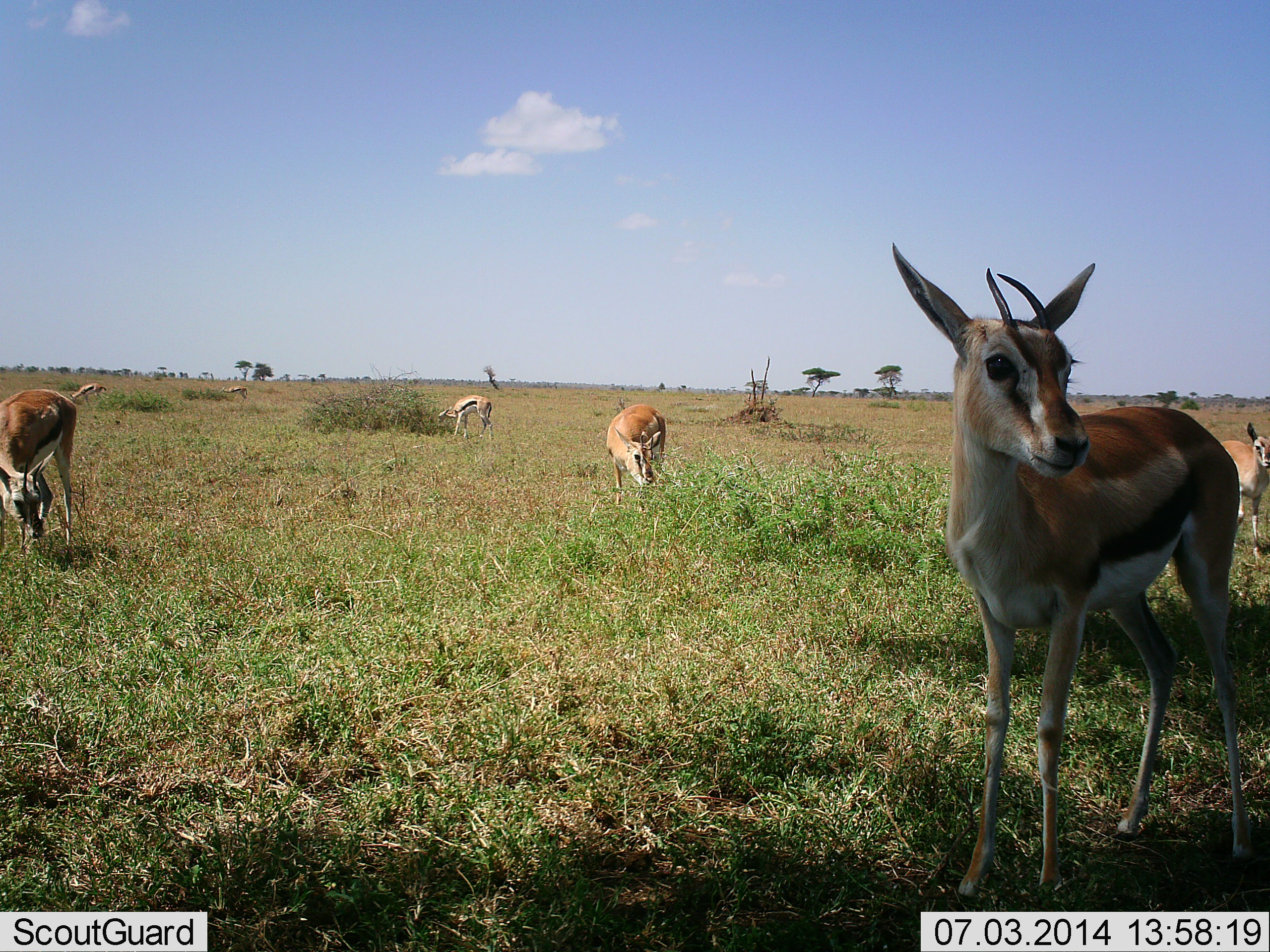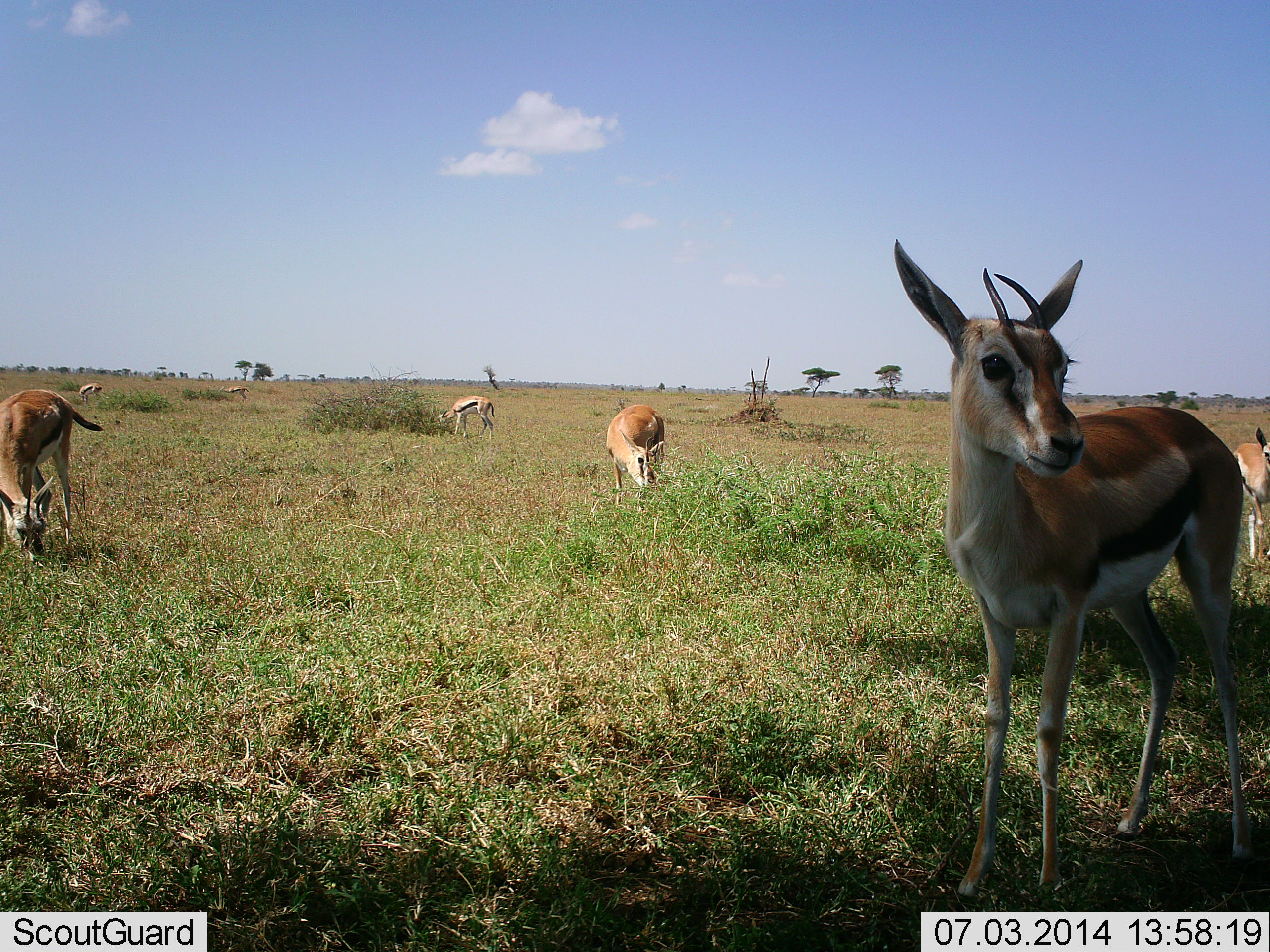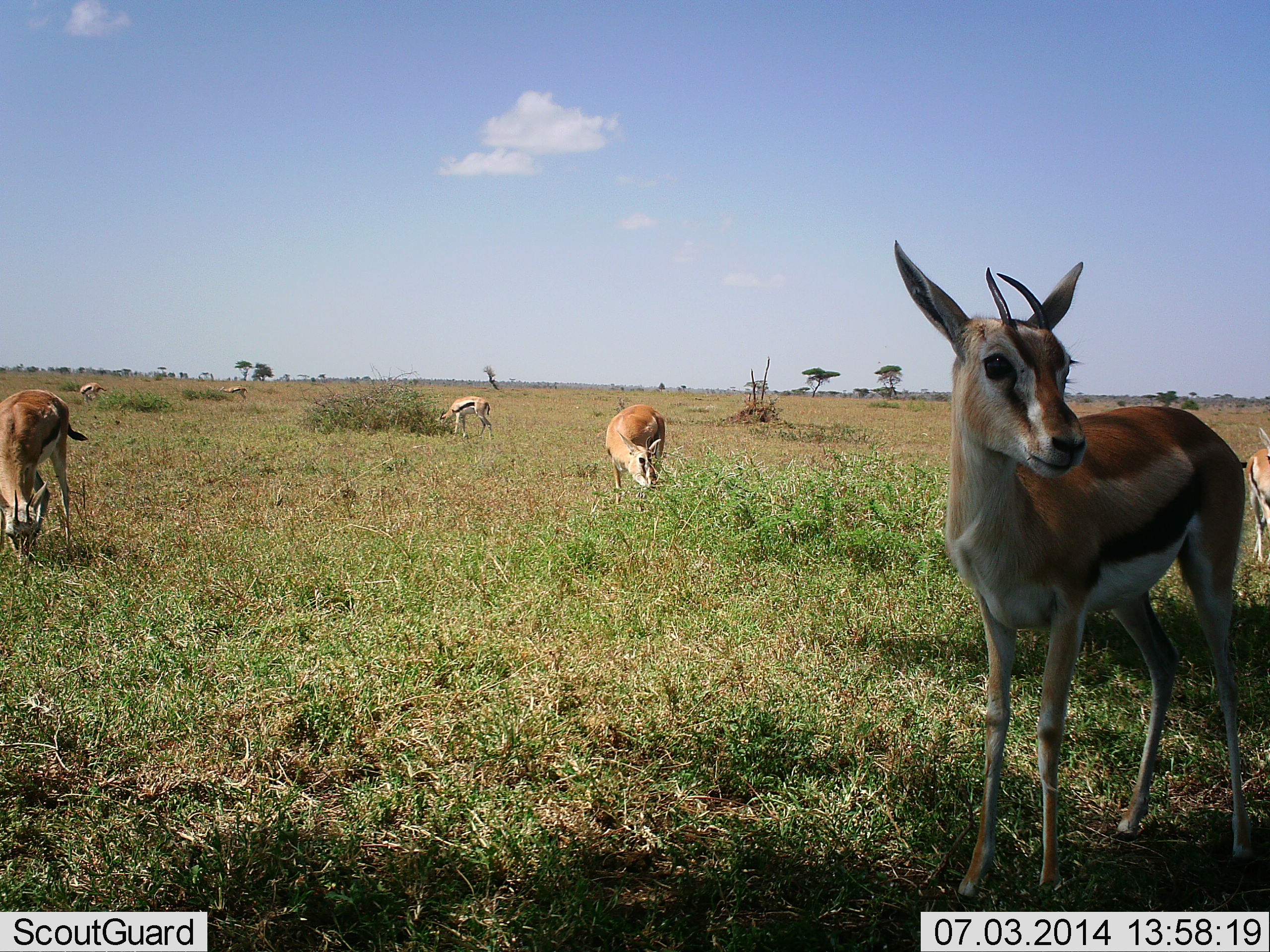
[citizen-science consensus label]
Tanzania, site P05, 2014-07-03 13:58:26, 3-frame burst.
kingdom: Animalia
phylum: Chordata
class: Mammalia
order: Artiodactyla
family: Bovidae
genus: Eudorcas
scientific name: Eudorcas thomsonii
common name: thomson's gazelle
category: gazellethomsons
Gazellethomsons (thomson's gazelle) (Eudorcas thomsonii), count 7. Behavior (volunteer vote fractions): standing 70%, resting 0%, moving 10%, interacting 0%. Young present (vote fraction): 10%. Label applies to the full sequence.